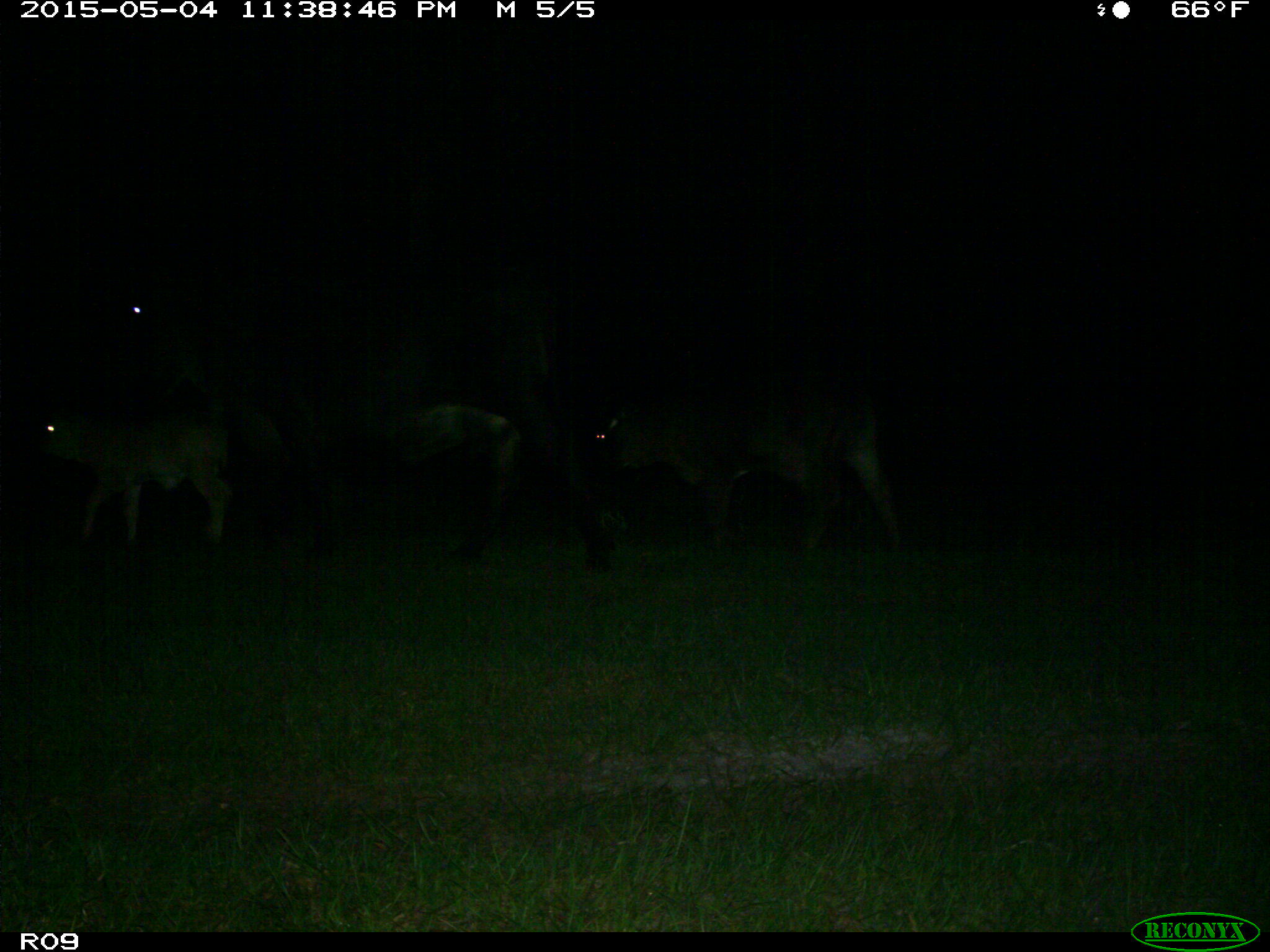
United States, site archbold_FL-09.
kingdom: Animalia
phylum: Chordata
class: Mammalia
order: Artiodactyla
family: Bovidae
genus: Bos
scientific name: Bos taurus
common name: domestic cow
Bos taurus (domestic cow).